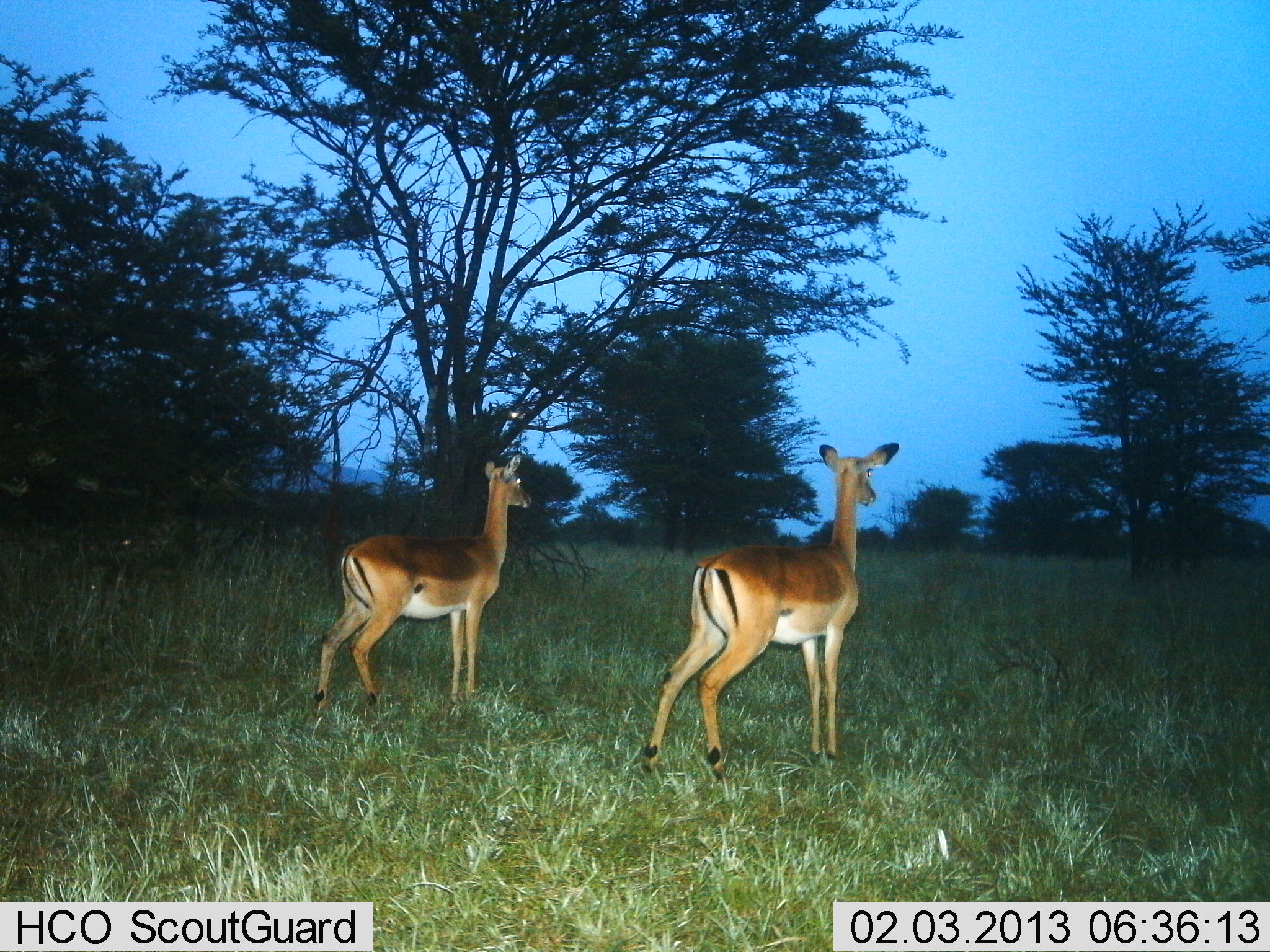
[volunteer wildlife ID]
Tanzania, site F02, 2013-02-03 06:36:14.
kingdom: Animalia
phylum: Chordata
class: Mammalia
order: Artiodactyla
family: Bovidae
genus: Aepyceros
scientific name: Aepyceros melampus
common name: impala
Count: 2.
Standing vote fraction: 100%.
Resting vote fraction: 0%.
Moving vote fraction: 0%.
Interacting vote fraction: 0%.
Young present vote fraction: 0%.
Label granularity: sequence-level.